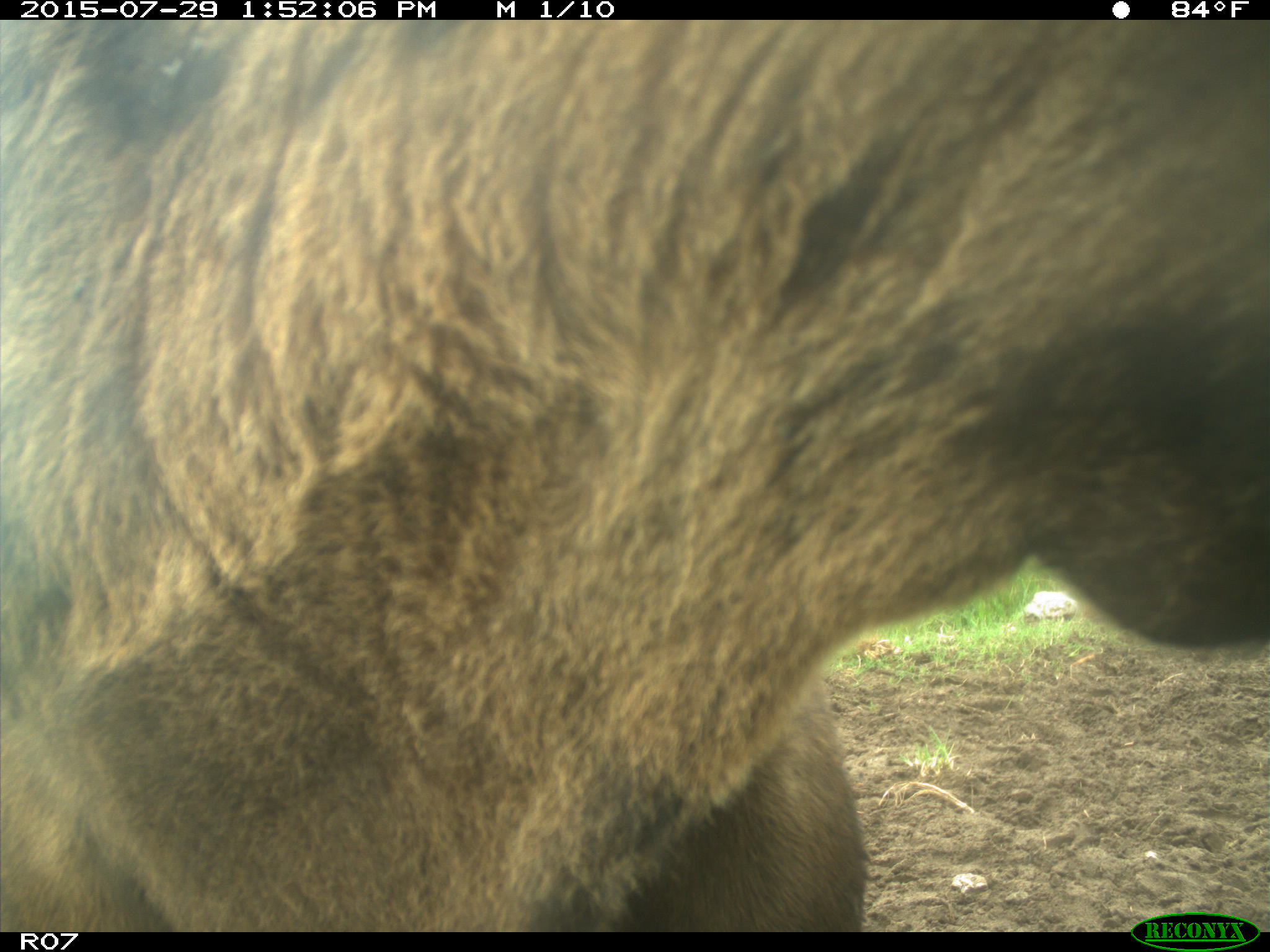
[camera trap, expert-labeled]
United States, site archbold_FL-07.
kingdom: Animalia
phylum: Chordata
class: Mammalia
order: Artiodactyla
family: Bovidae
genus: Bos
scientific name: Bos taurus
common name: domestic cow